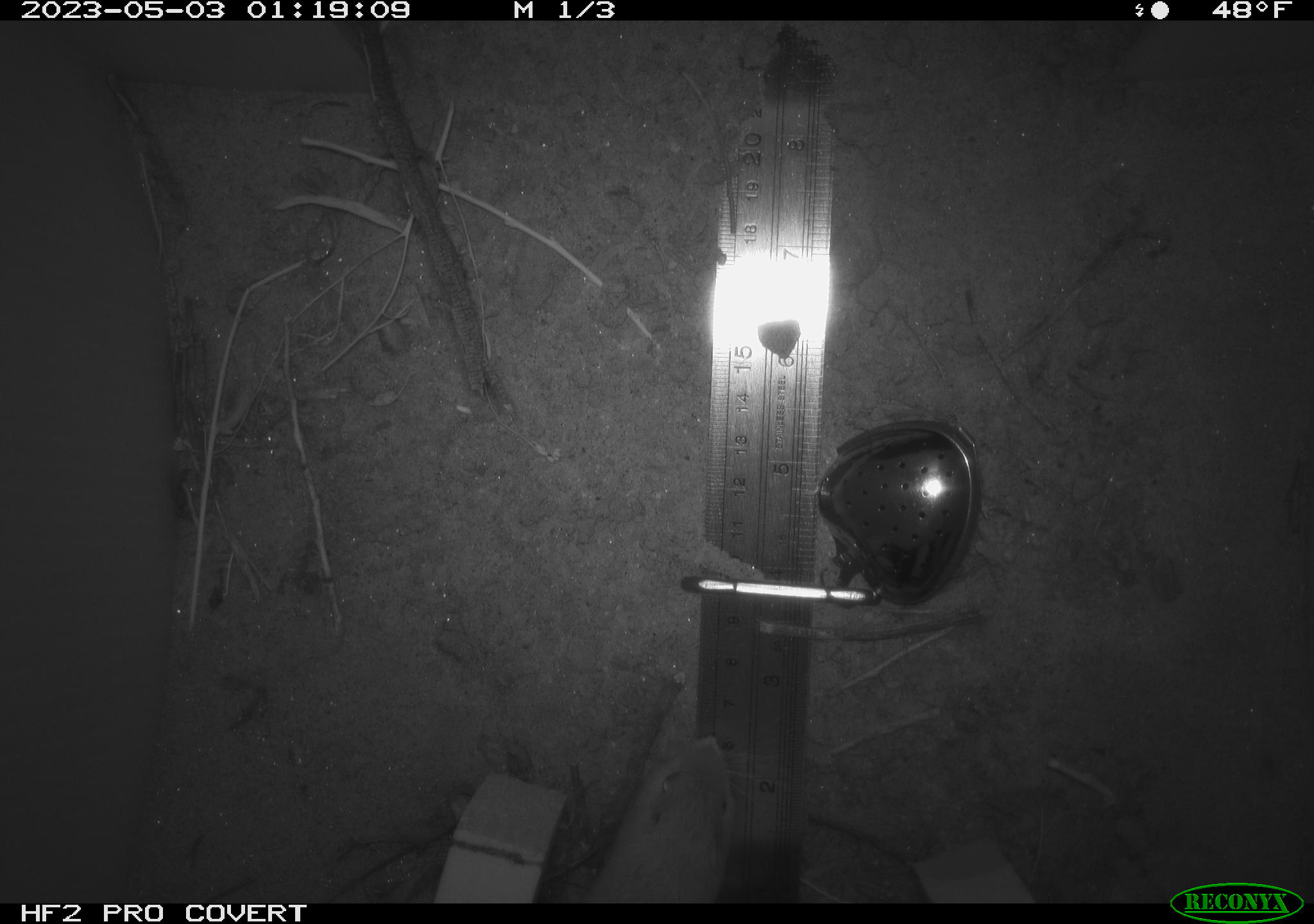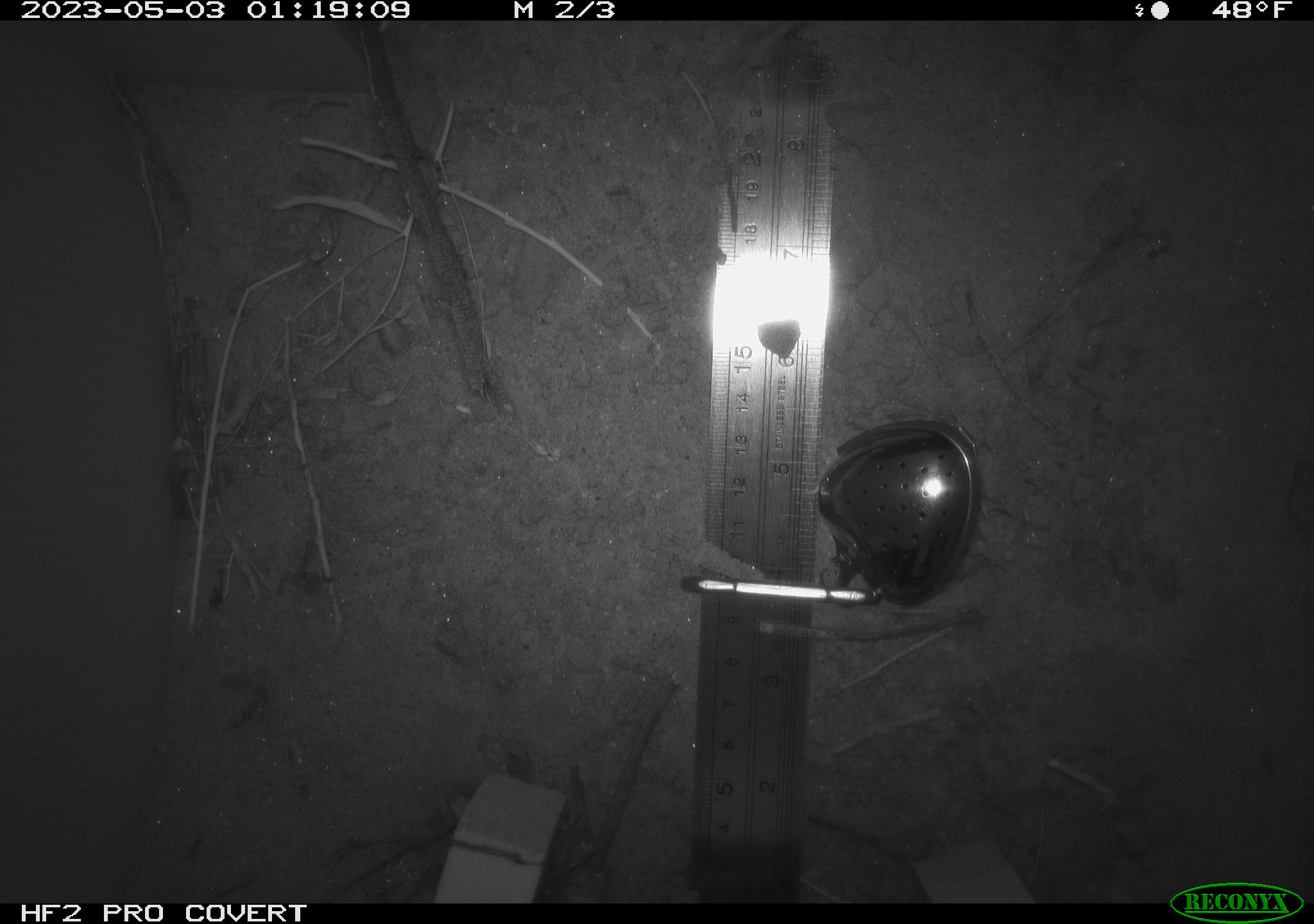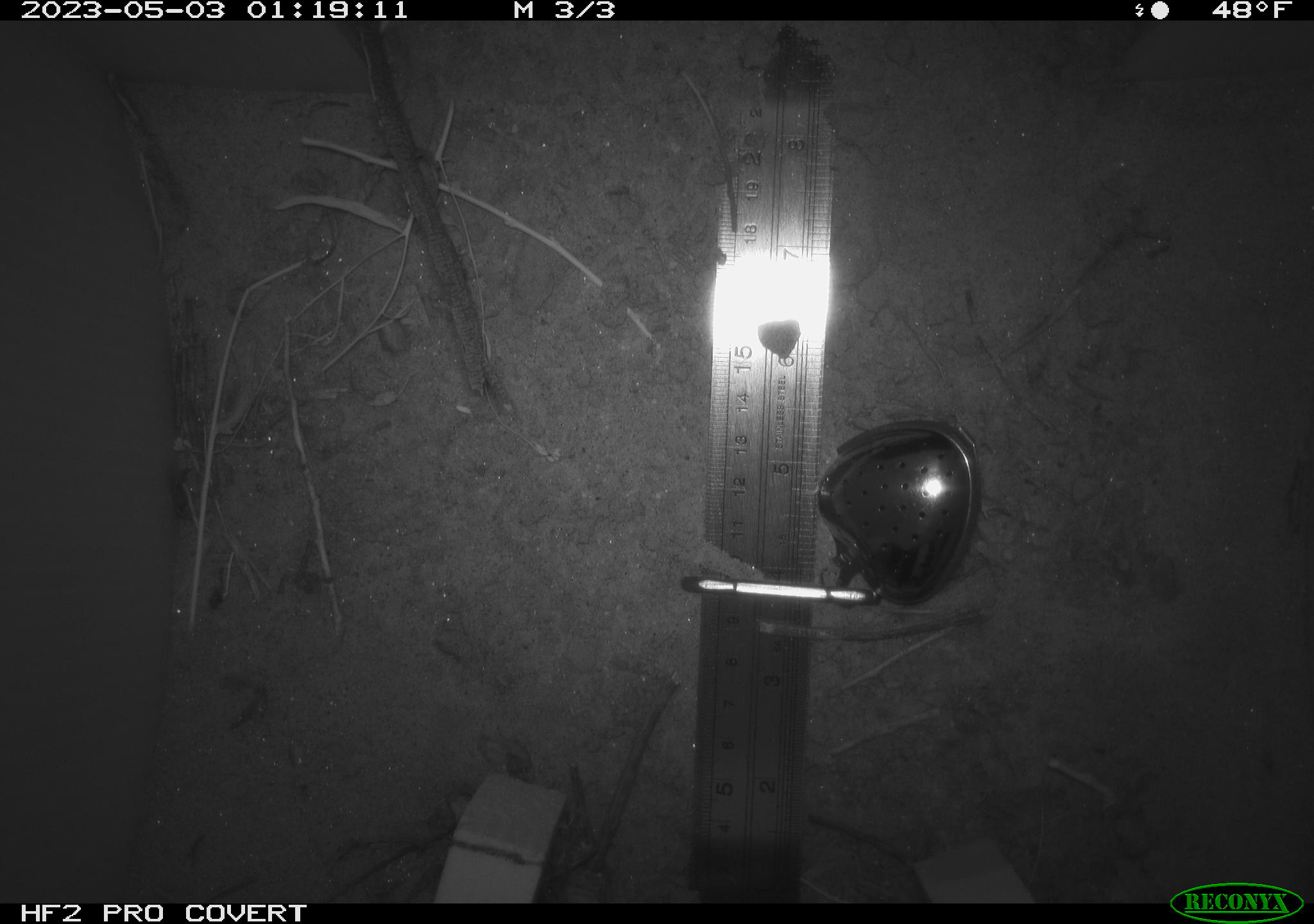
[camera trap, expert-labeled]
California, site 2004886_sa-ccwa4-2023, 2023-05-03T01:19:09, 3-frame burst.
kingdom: Animalia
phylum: Chordata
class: Mammalia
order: Rodentia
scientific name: Rodentia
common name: rodent